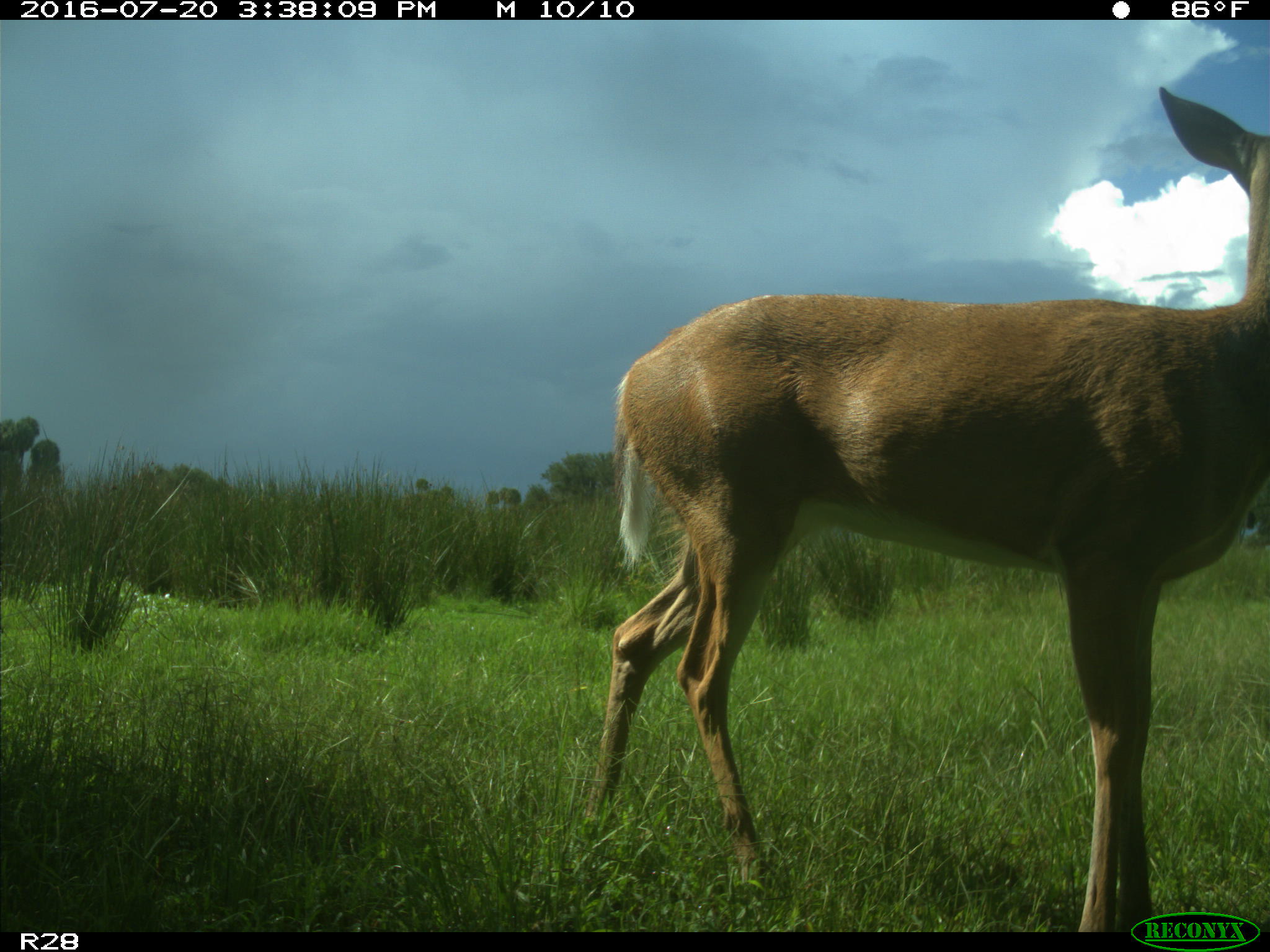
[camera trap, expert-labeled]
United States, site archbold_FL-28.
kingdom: Animalia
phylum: Chordata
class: Mammalia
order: Artiodactyla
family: Cervidae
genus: Odocoileus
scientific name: Odocoileus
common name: deer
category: unidentified deer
Unidentified deer (deer) (Odocoileus).